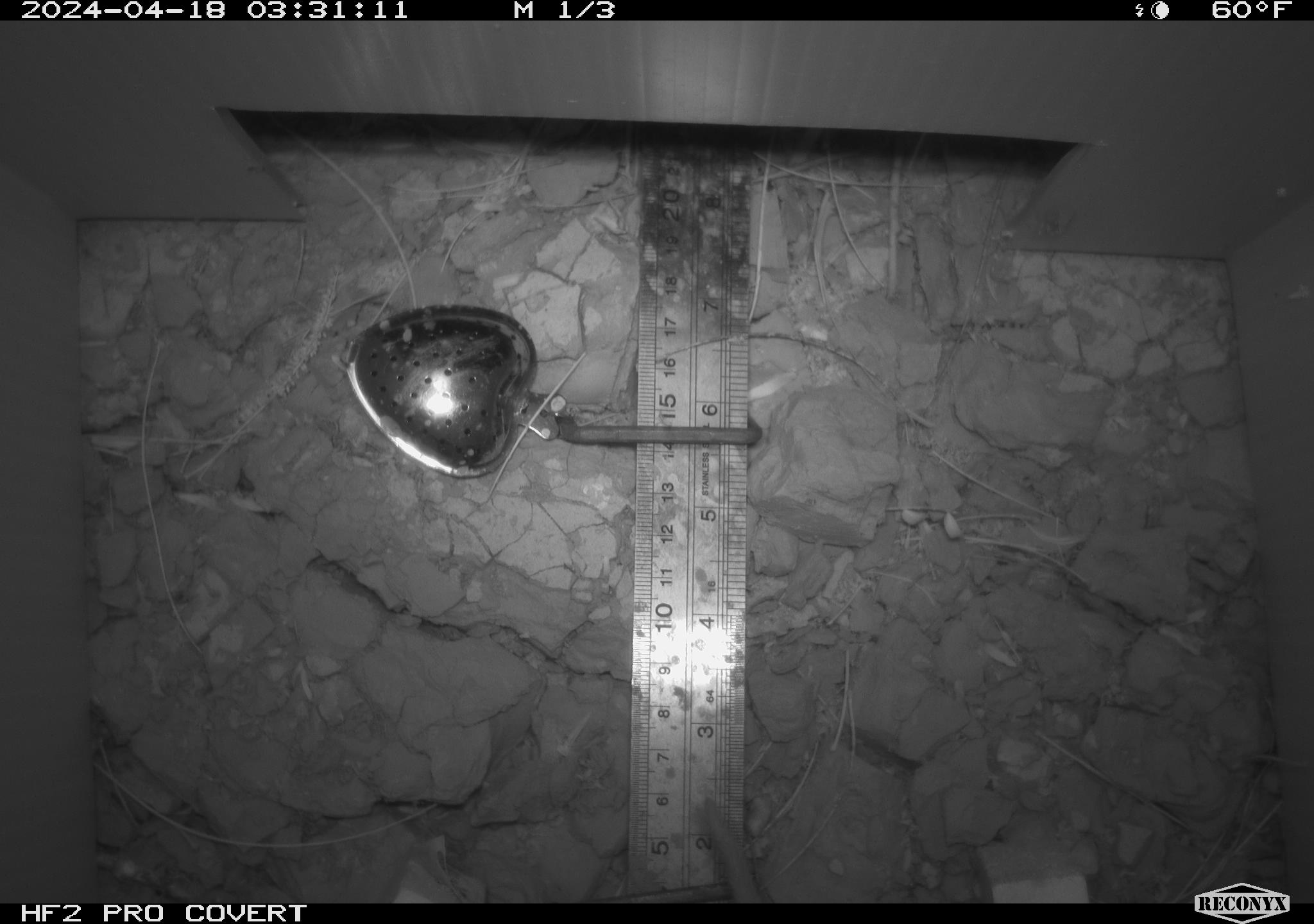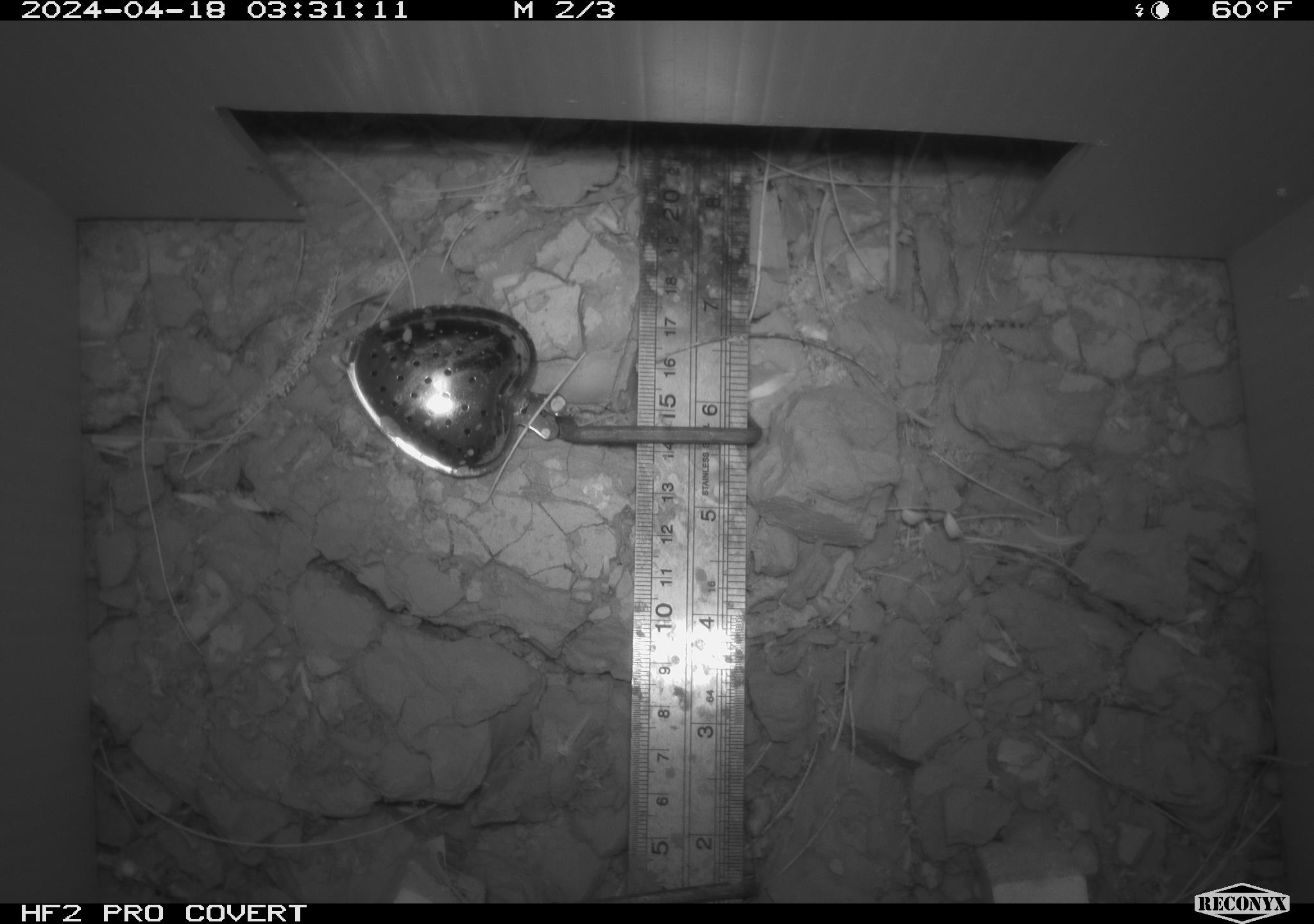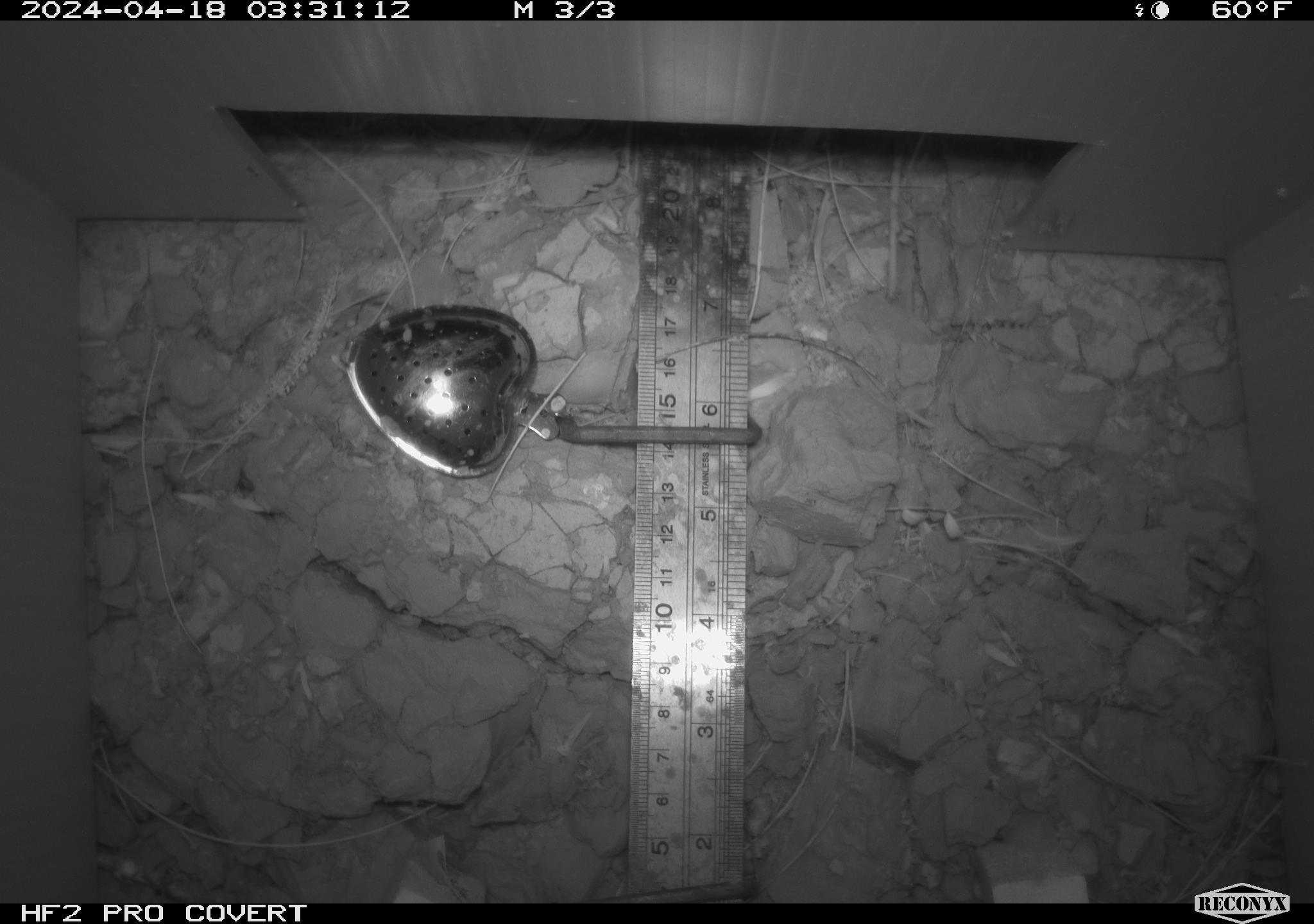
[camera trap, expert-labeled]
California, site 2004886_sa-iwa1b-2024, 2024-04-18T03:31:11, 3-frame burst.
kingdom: Animalia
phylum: Chordata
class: Mammalia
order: Rodentia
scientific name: Rodentia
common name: mouse species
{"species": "mouse species (Rodentia)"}